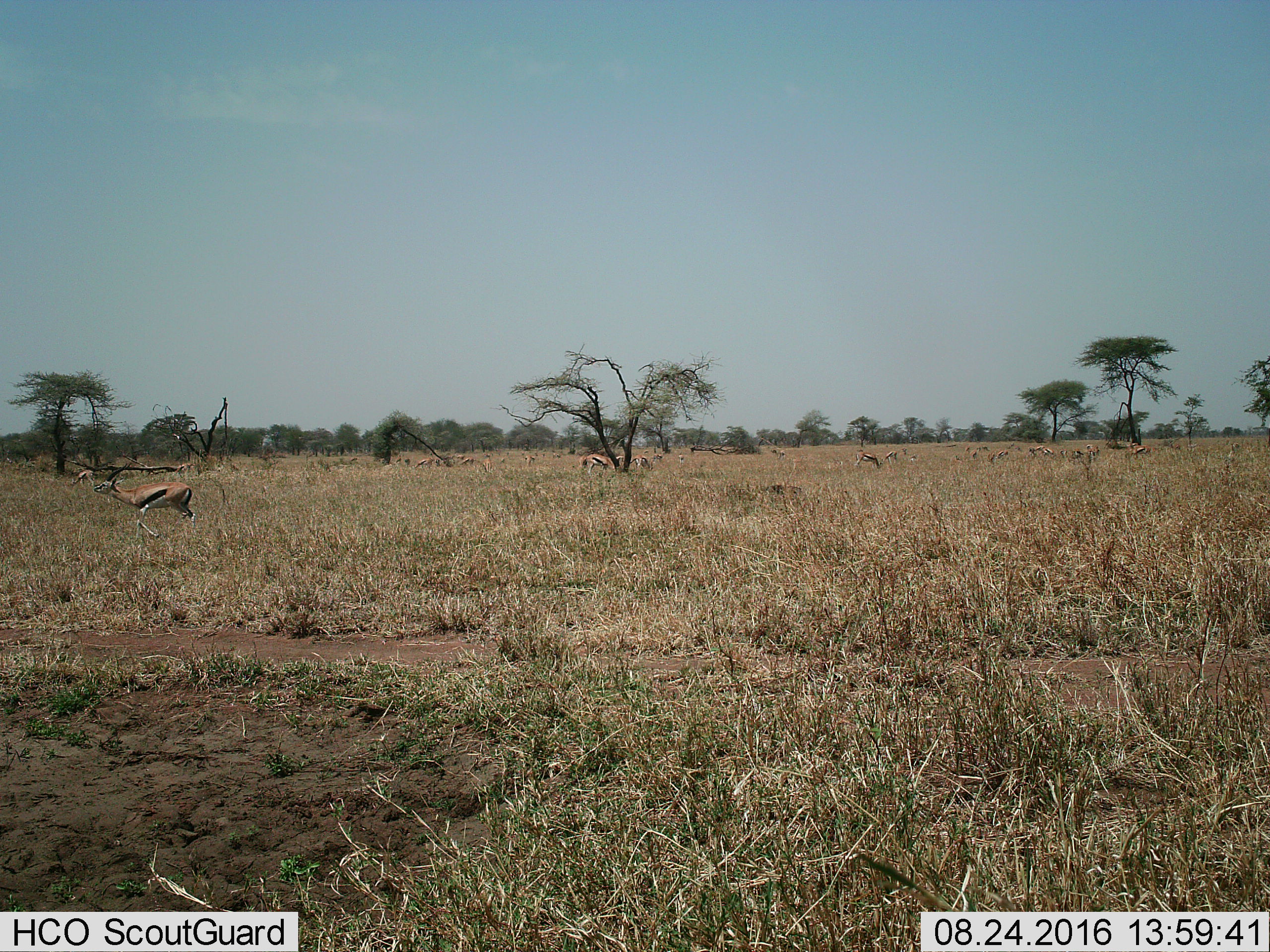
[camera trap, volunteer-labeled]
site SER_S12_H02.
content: unidentified animal